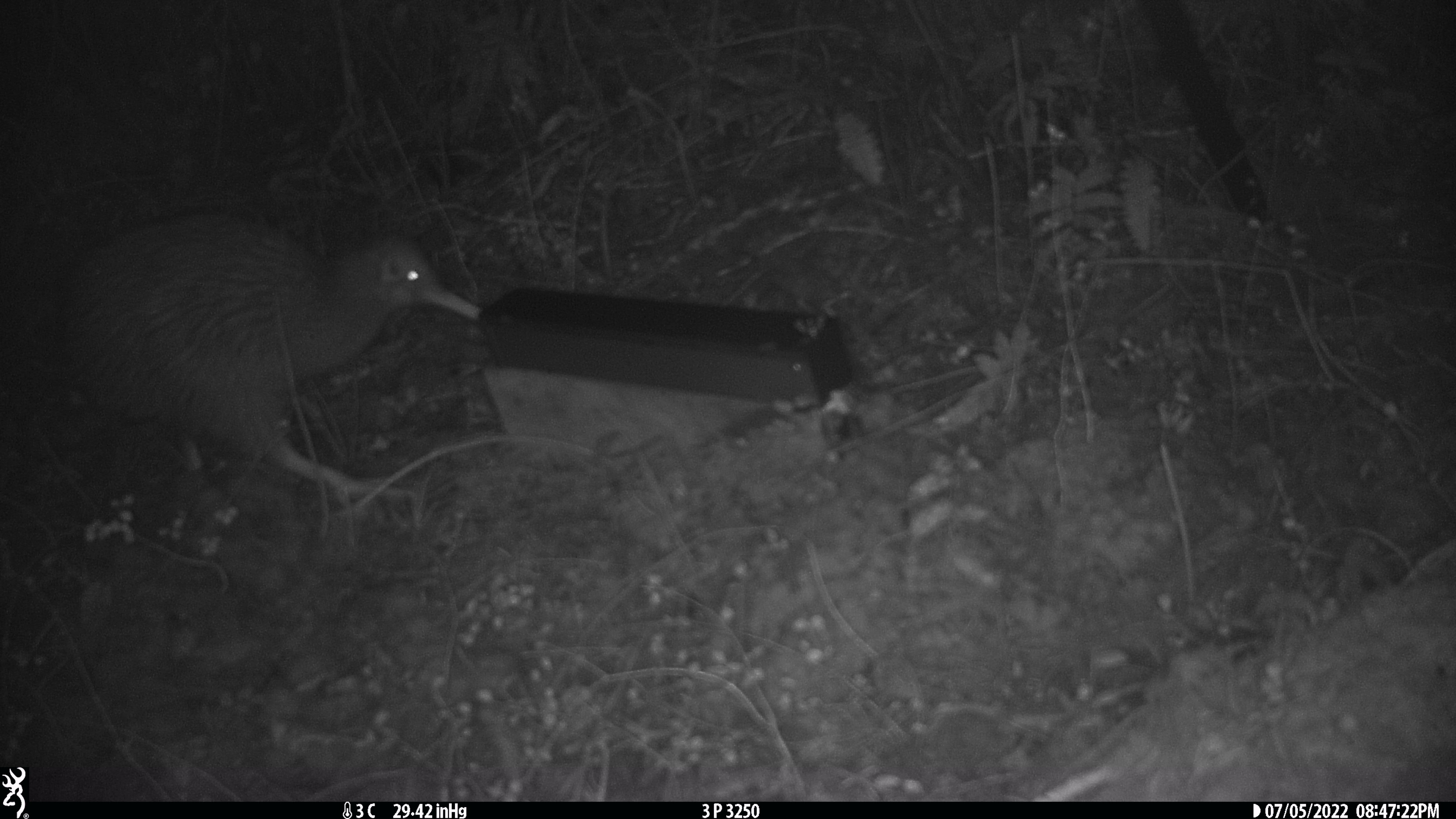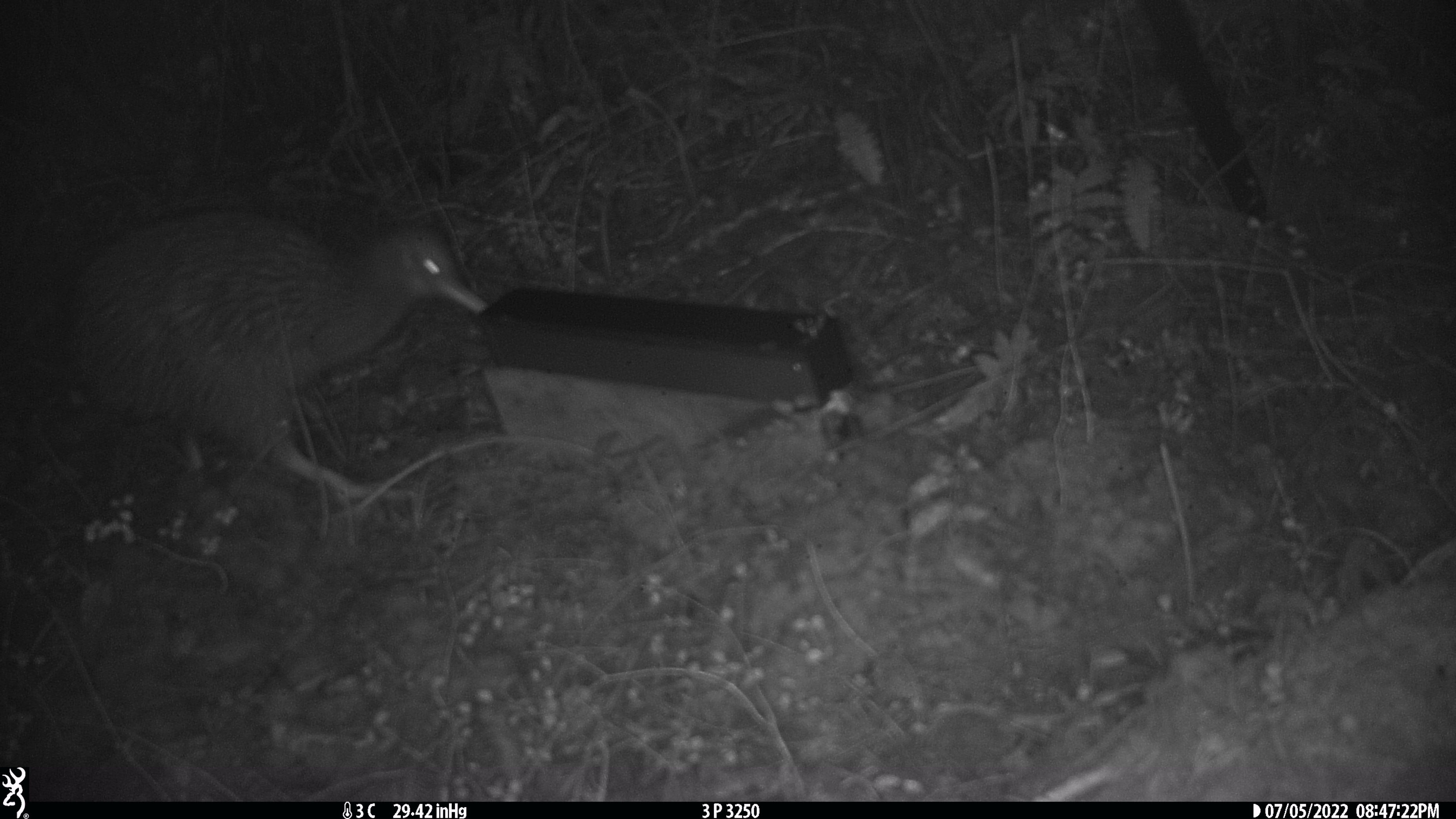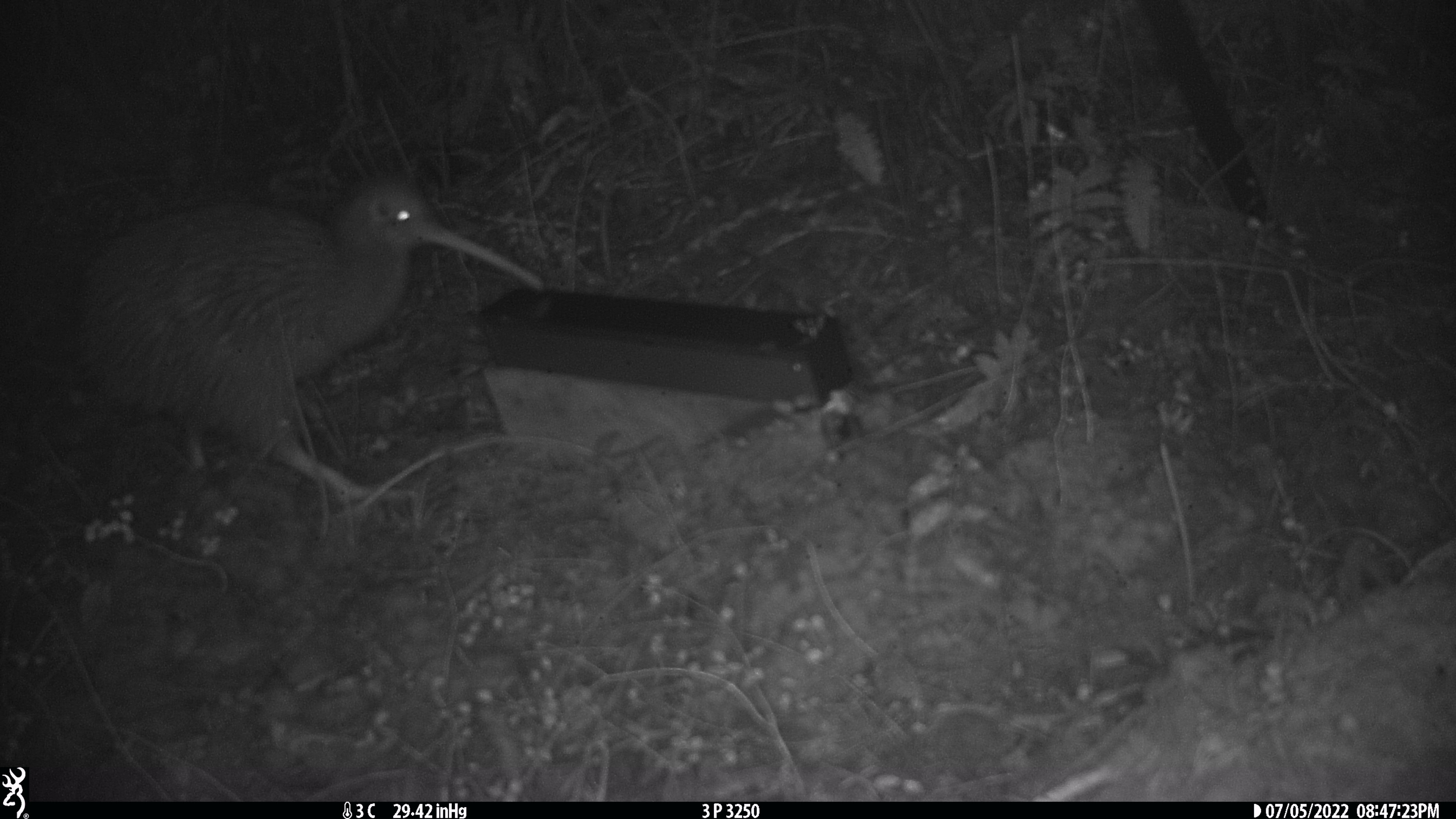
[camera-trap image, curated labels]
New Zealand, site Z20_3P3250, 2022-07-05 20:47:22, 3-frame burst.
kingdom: Animalia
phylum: Chordata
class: Aves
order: Apterygiformes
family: Apterygidae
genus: Apteryx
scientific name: Apteryx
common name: kiwi